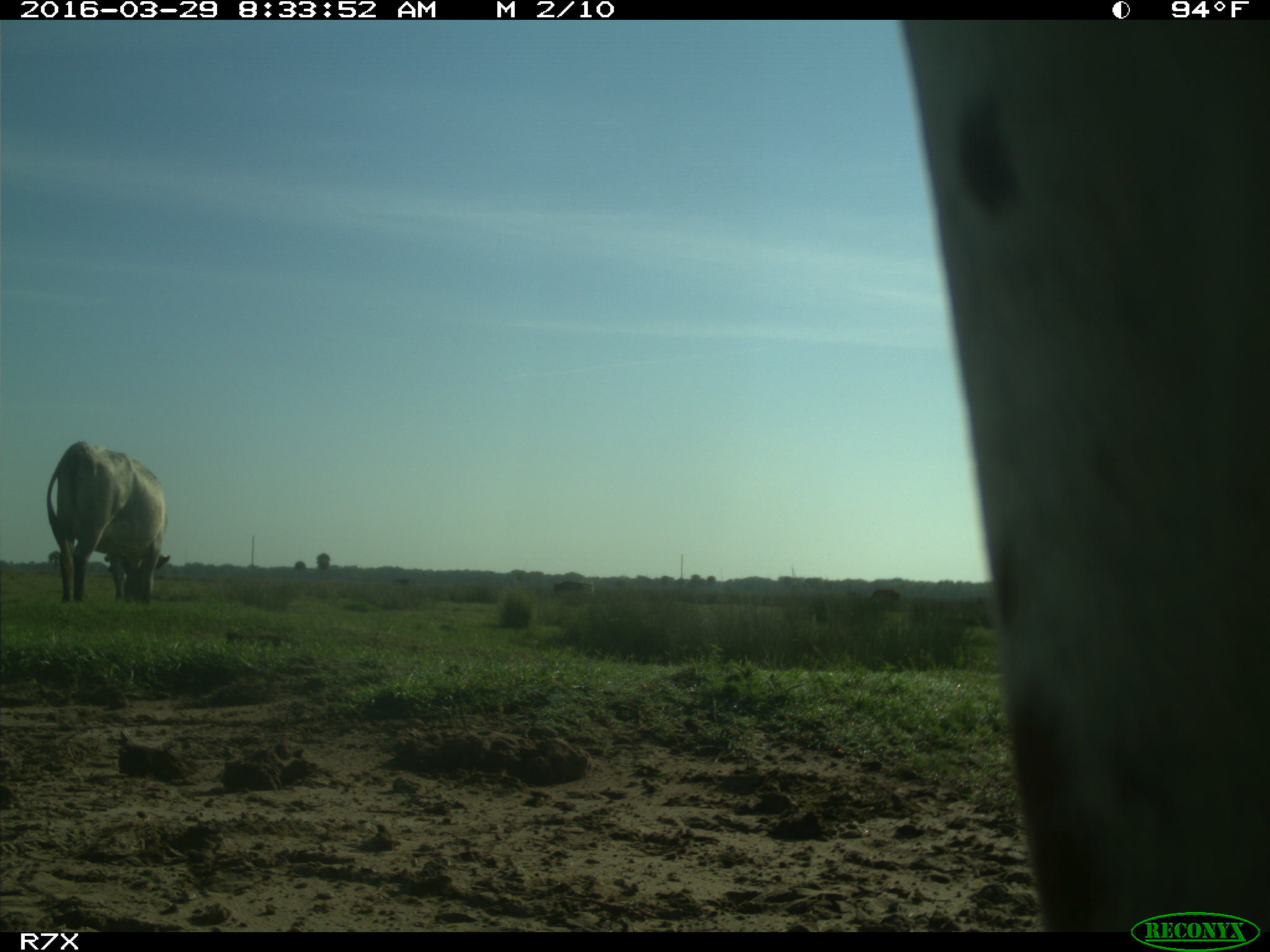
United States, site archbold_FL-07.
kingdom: Animalia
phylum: Chordata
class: Mammalia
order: Artiodactyla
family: Bovidae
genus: Bos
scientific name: Bos taurus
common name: domestic cow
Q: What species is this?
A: Bos taurus (domestic cow).